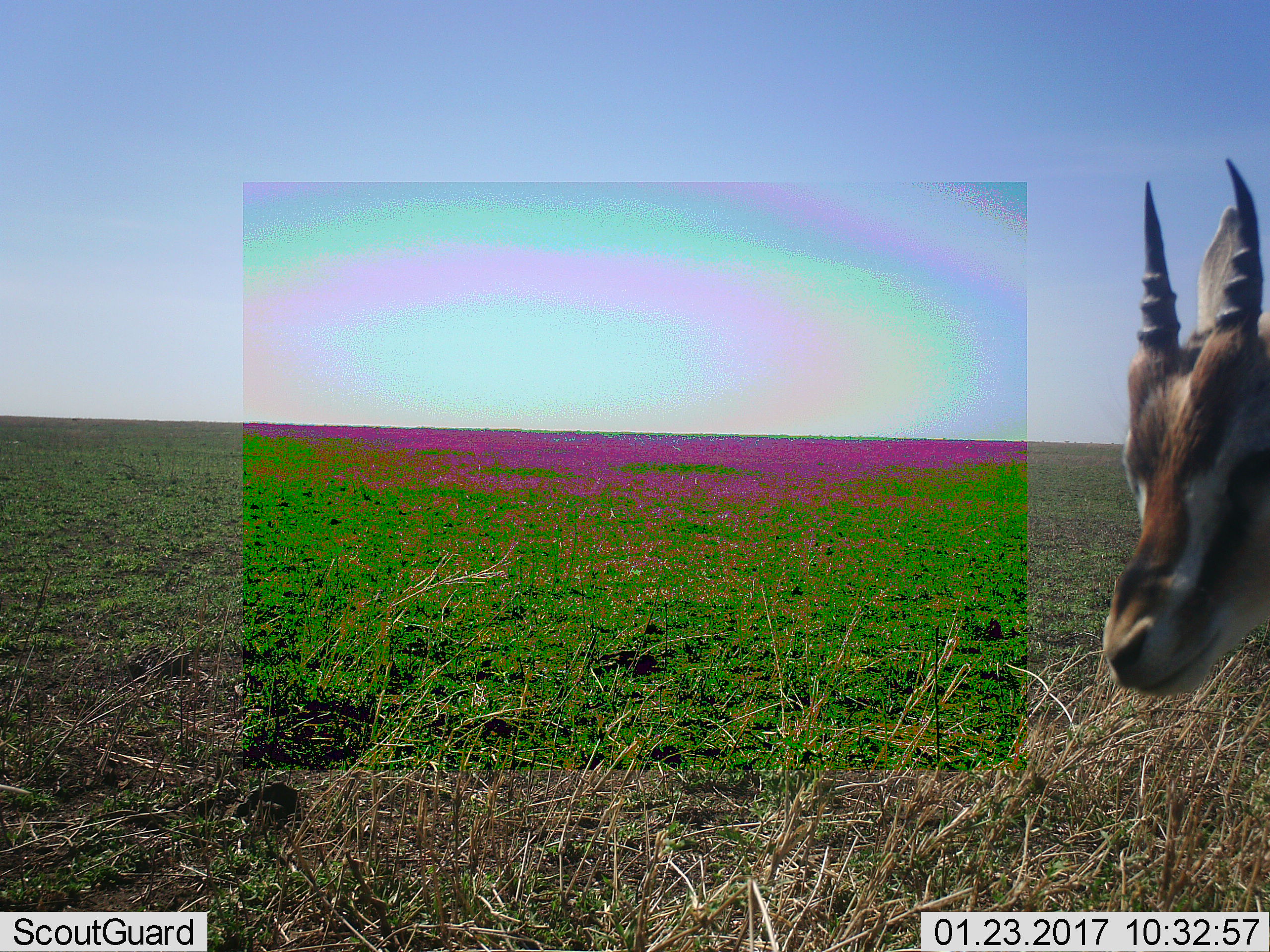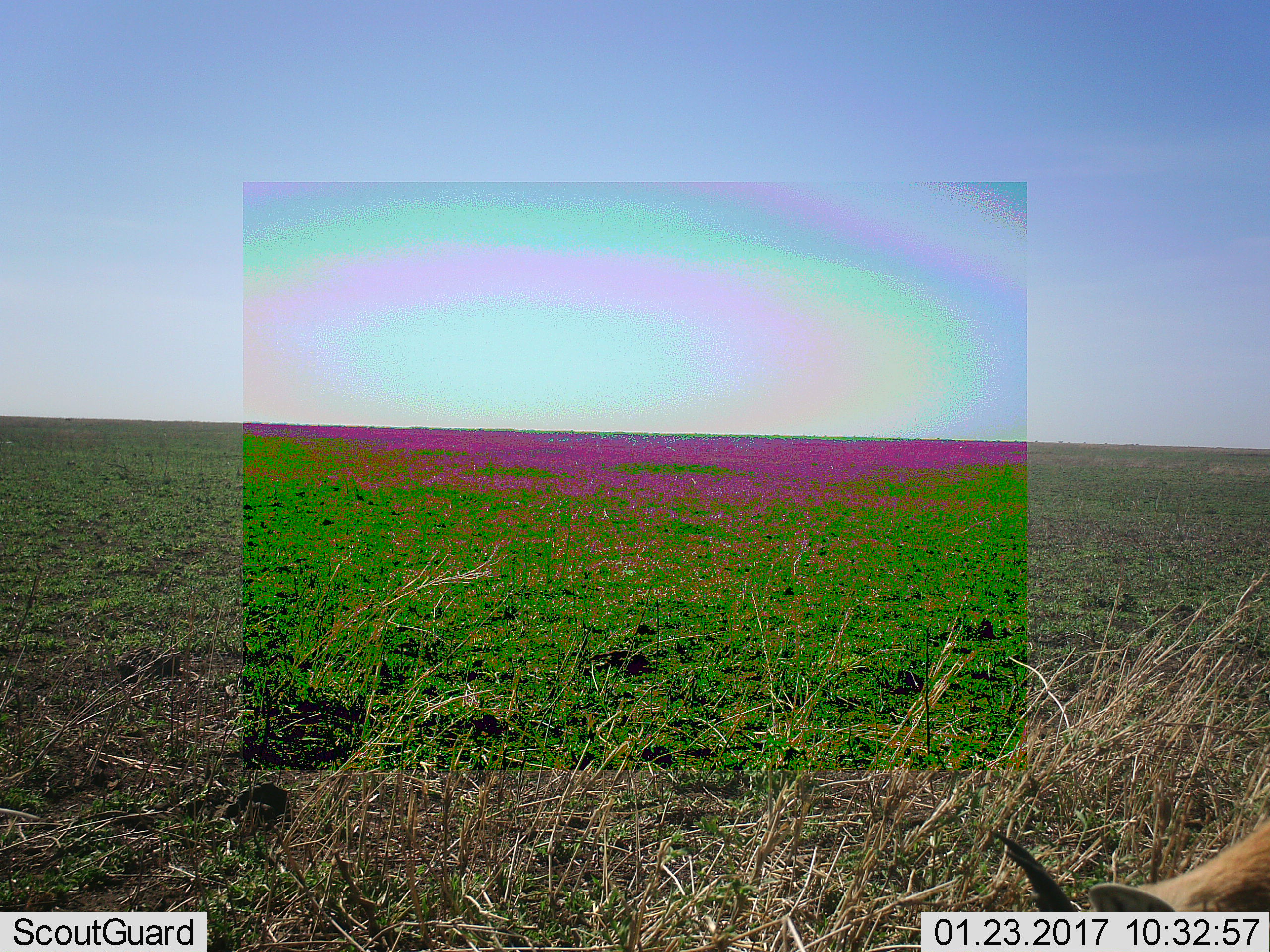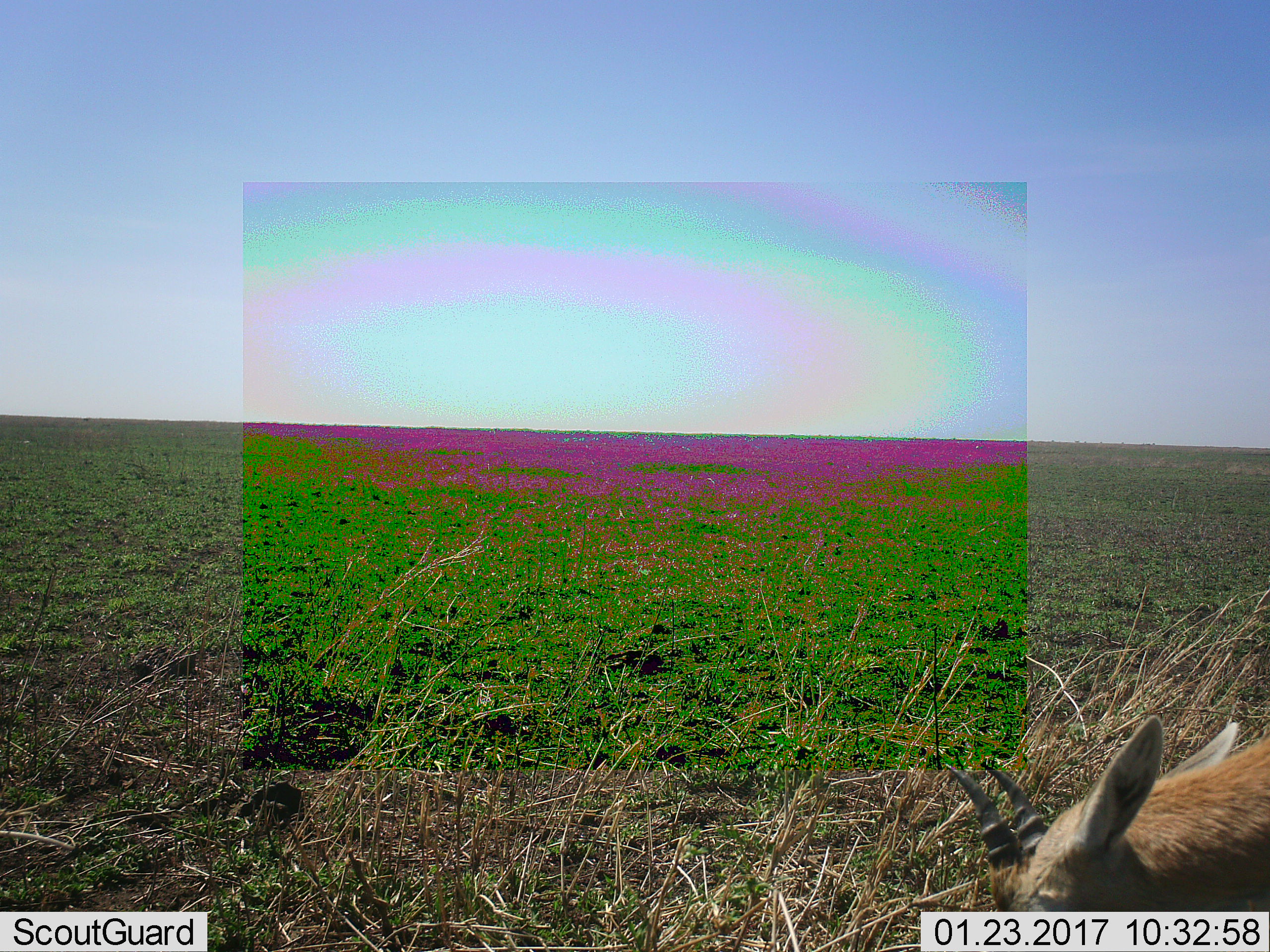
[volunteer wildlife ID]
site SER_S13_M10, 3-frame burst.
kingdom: Animalia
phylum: Chordata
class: Mammalia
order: Artiodactyla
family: Bovidae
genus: Eudorcas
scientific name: Eudorcas thomsonii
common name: thomson's gazelle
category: gazellethomsons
Gazellethomsons (thomson's gazelle) (Eudorcas thomsonii), count 1. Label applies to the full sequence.